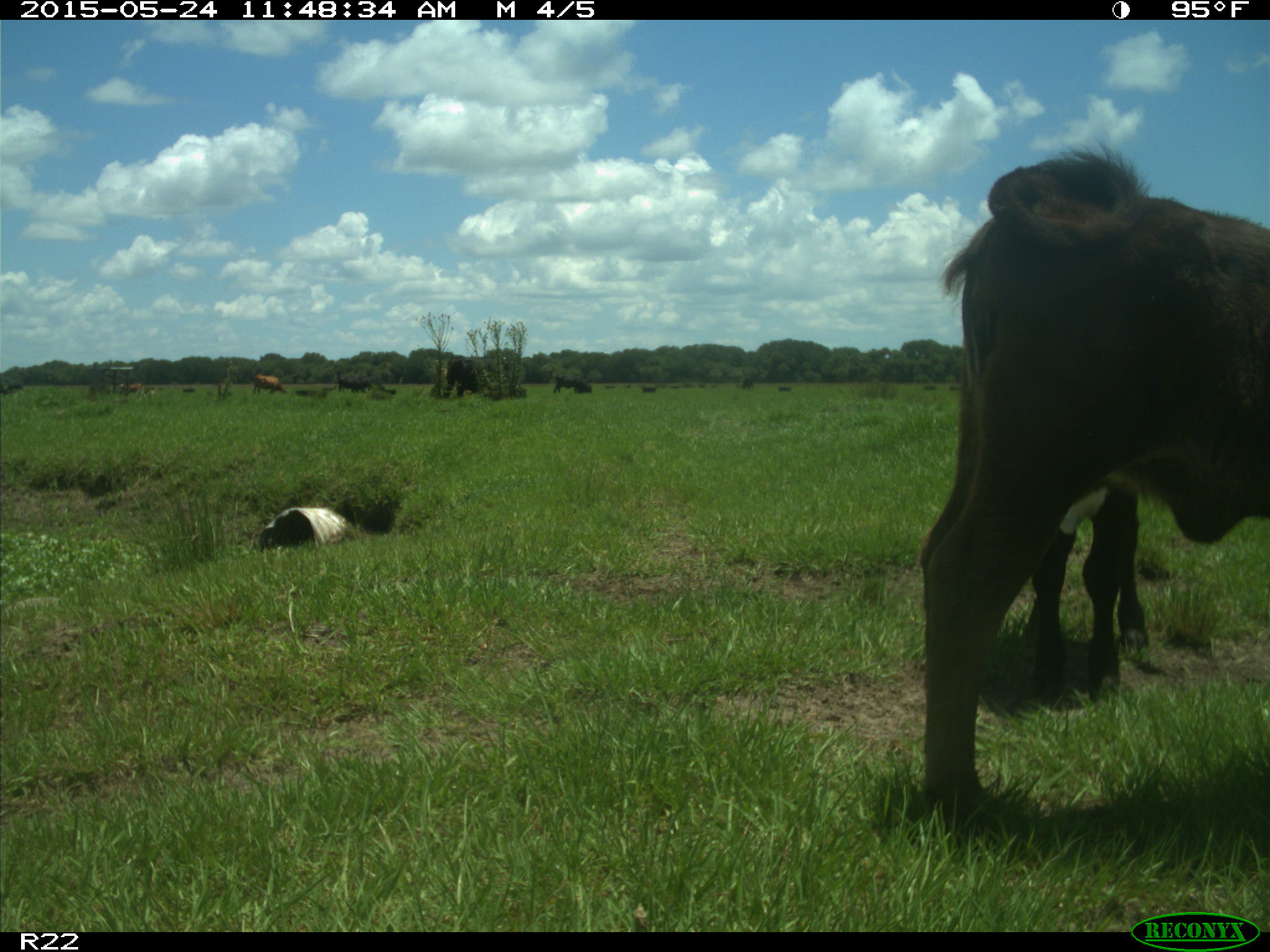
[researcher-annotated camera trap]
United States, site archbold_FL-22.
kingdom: Animalia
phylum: Chordata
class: Mammalia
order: Artiodactyla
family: Bovidae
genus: Bos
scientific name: Bos taurus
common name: domestic cow